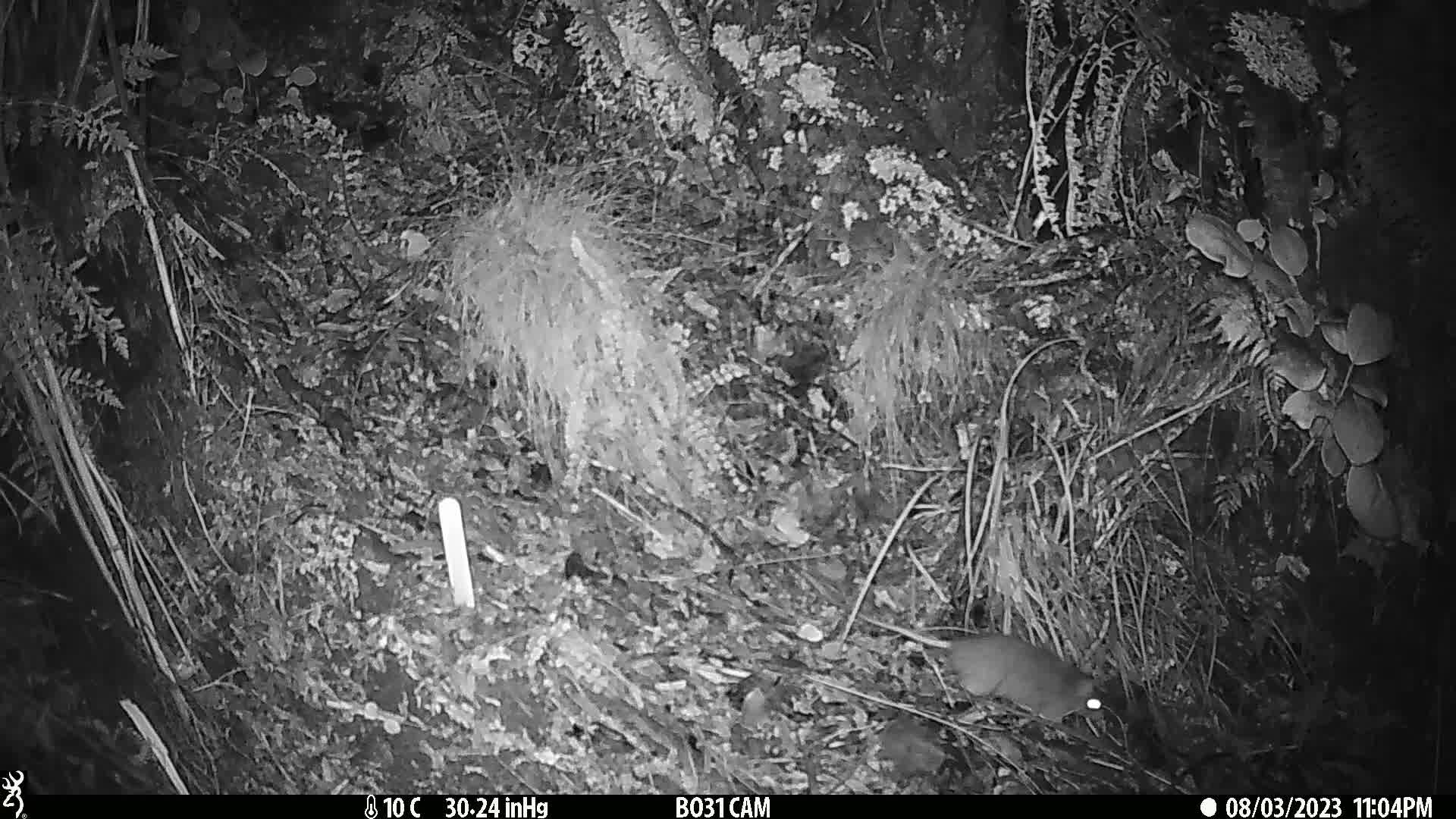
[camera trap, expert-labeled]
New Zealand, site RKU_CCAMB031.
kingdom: Animalia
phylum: Chordata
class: Mammalia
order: Rodentia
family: Muridae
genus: Rattus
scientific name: Rattus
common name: rat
Rat (Rattus).